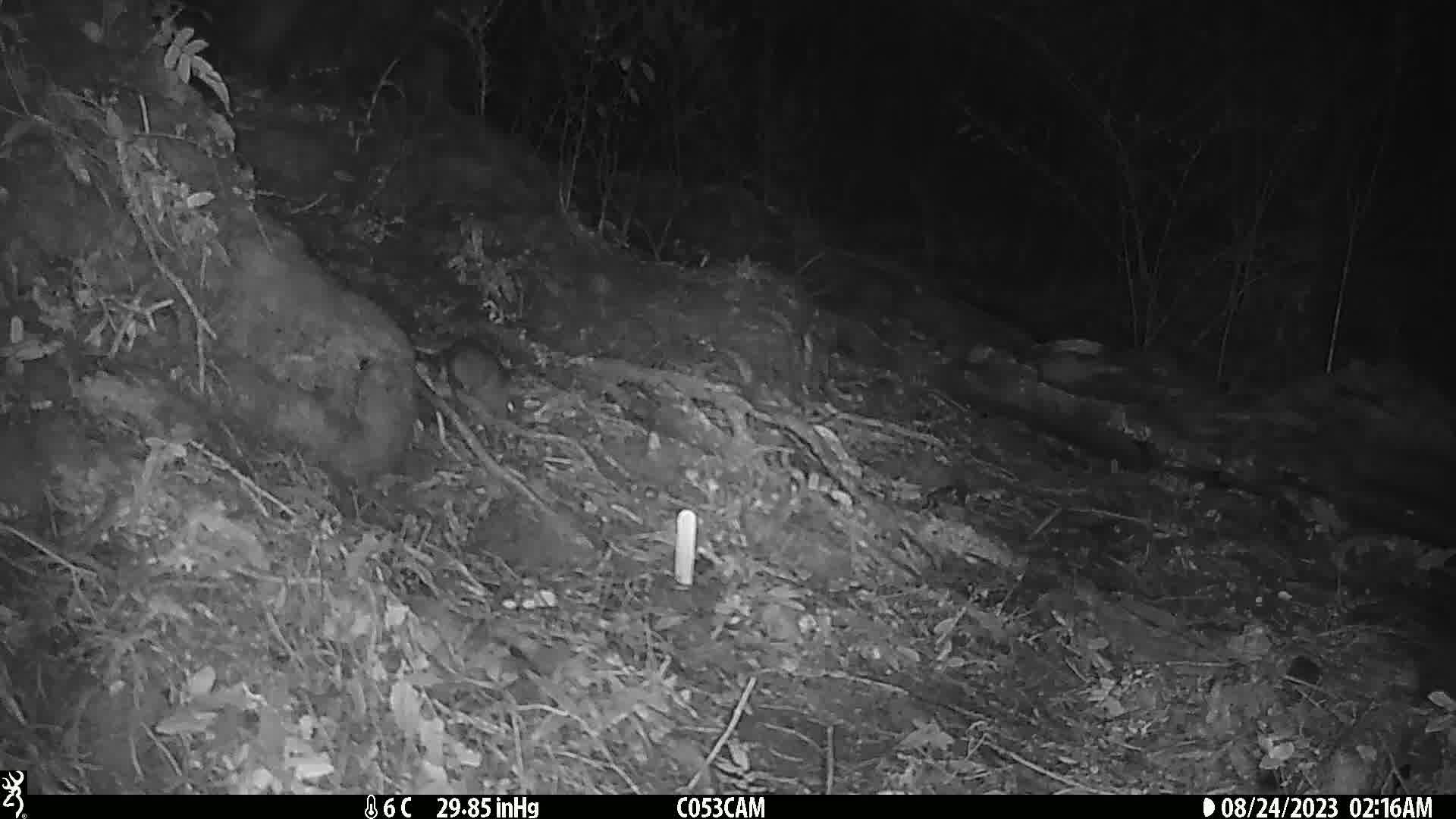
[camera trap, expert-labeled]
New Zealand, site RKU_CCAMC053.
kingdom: Animalia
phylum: Chordata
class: Mammalia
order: Rodentia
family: Muridae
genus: Rattus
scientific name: Rattus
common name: rat